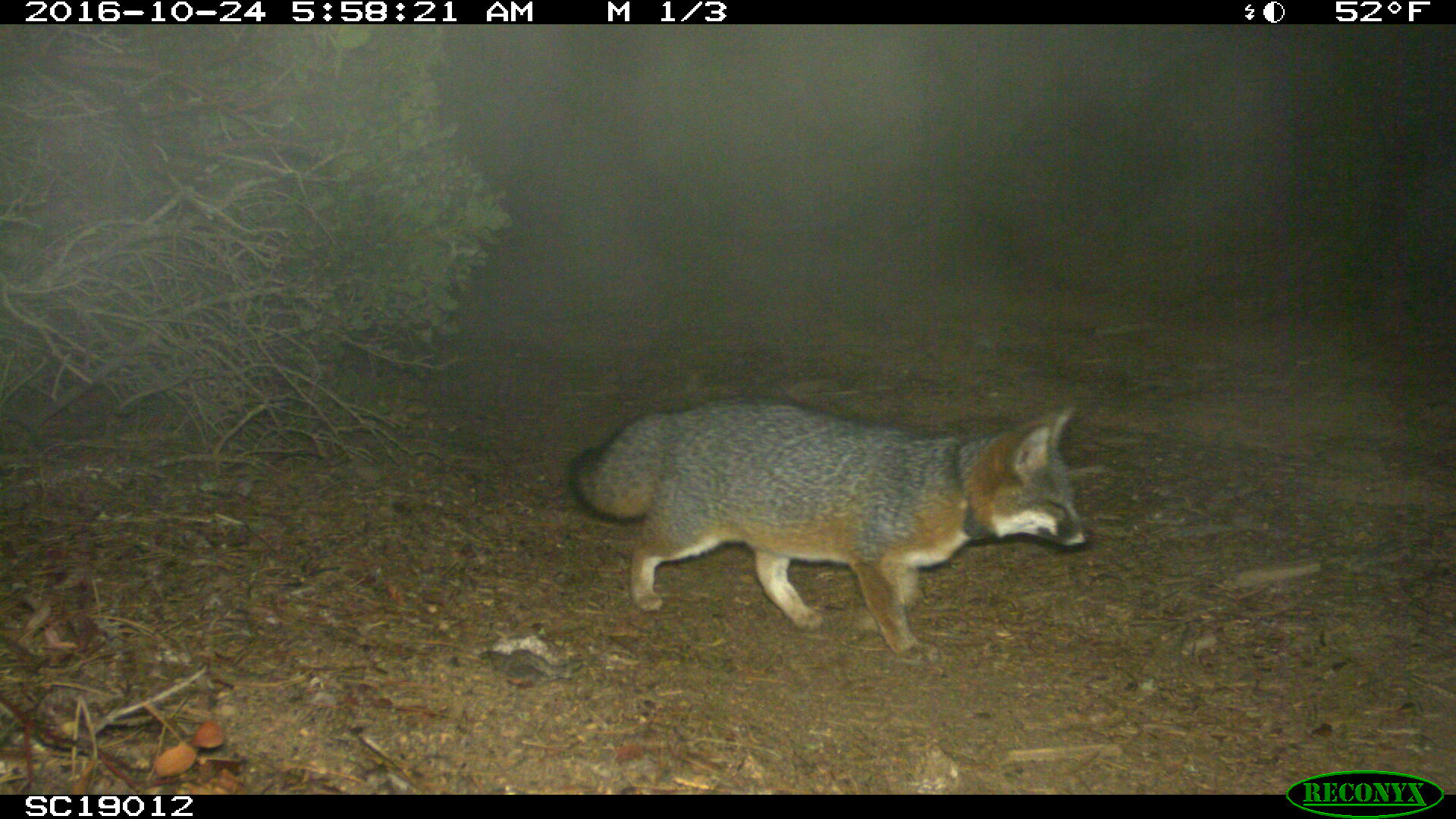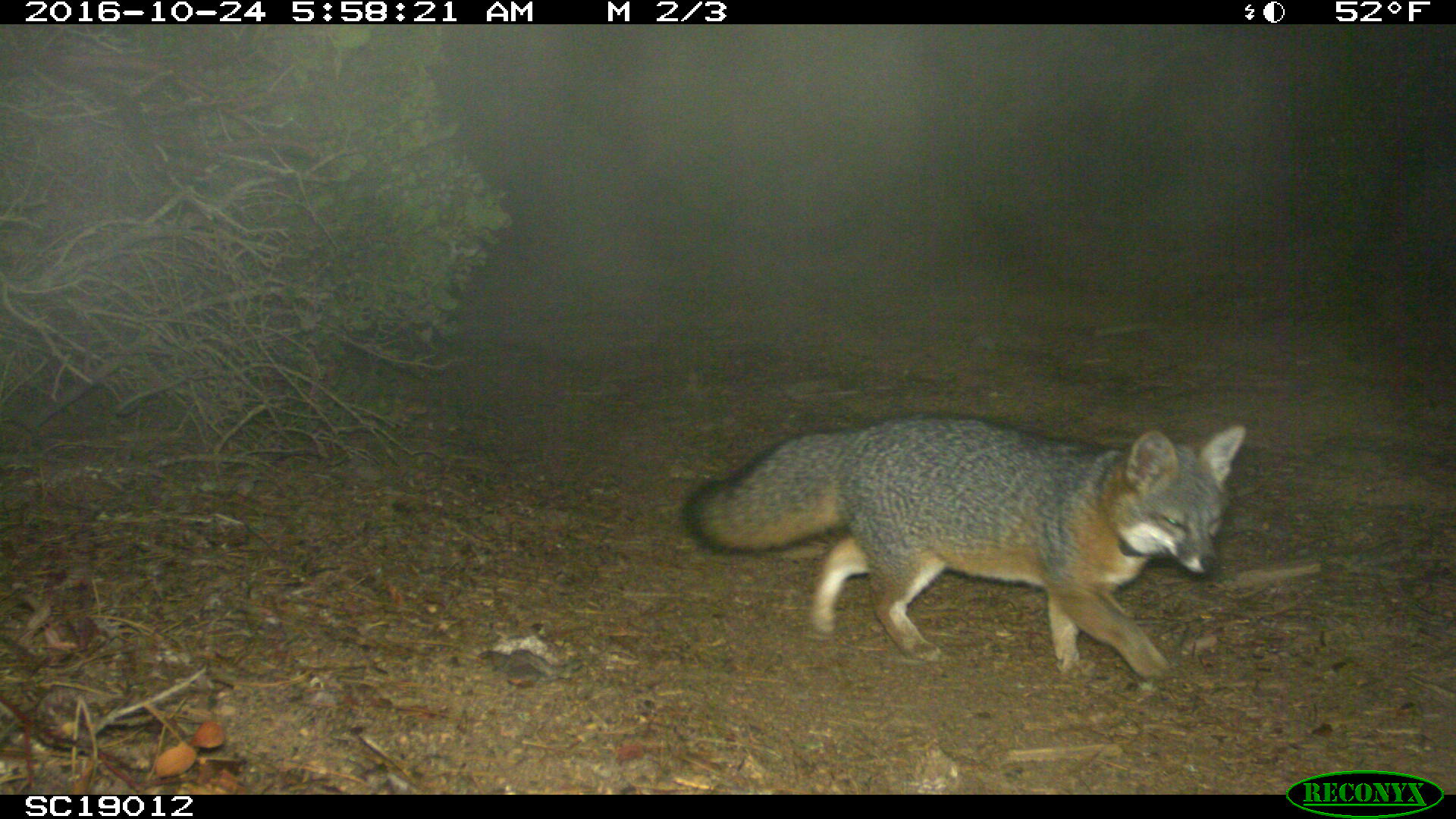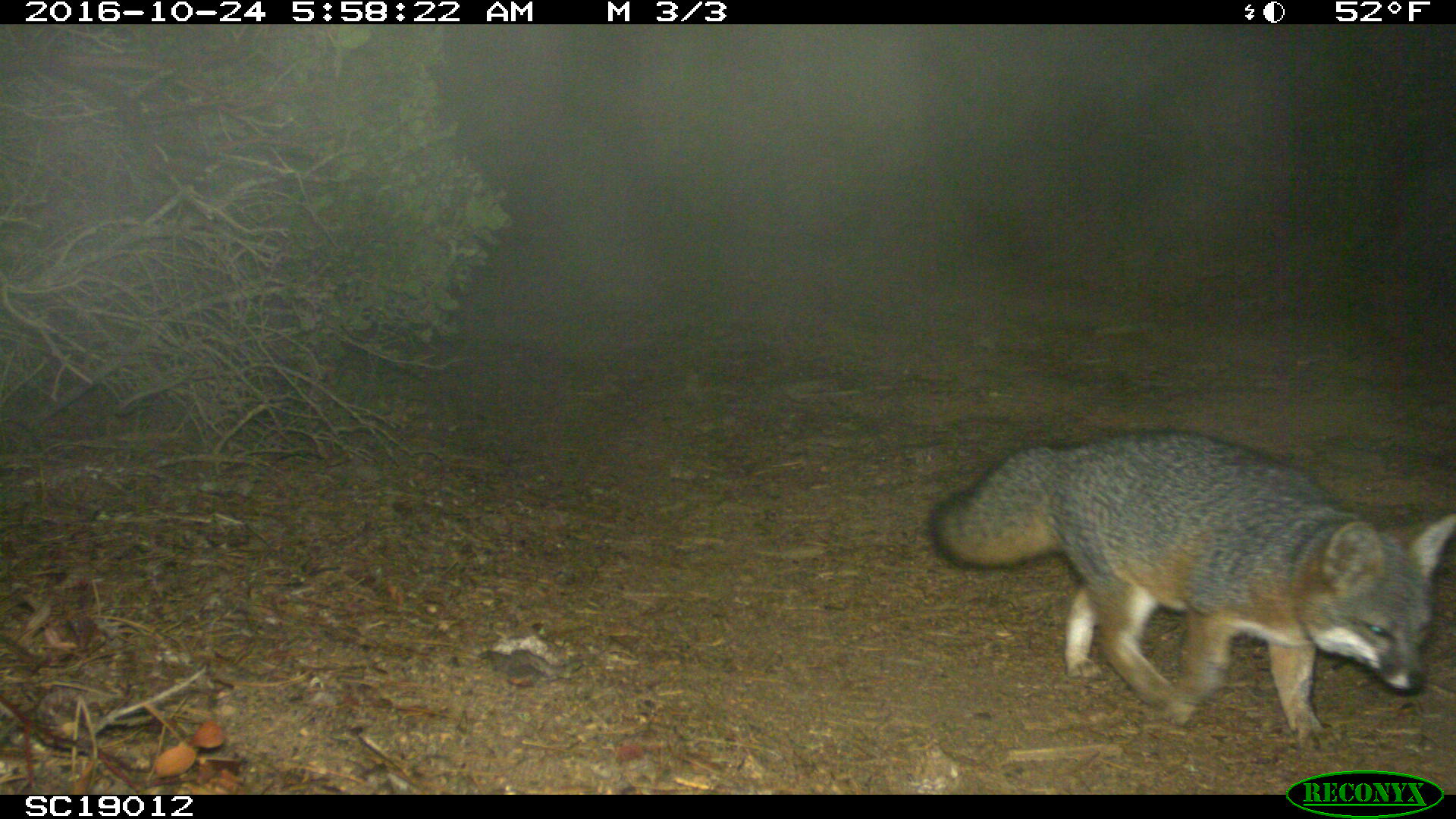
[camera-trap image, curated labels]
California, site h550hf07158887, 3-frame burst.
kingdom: Animalia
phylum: Chordata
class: Mammalia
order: Carnivora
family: Canidae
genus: Urocyon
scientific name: Urocyon littoralis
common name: island fox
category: fox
Fox (island fox) (Urocyon littoralis).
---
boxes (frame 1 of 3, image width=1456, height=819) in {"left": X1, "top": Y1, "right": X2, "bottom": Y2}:
fox: {"left": 572, "top": 406, "right": 1092, "bottom": 661}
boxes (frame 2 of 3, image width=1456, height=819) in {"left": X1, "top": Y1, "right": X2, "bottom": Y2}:
fox: {"left": 679, "top": 414, "right": 1246, "bottom": 686}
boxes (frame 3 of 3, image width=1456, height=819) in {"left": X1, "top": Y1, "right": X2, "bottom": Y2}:
fox: {"left": 928, "top": 431, "right": 1455, "bottom": 751}